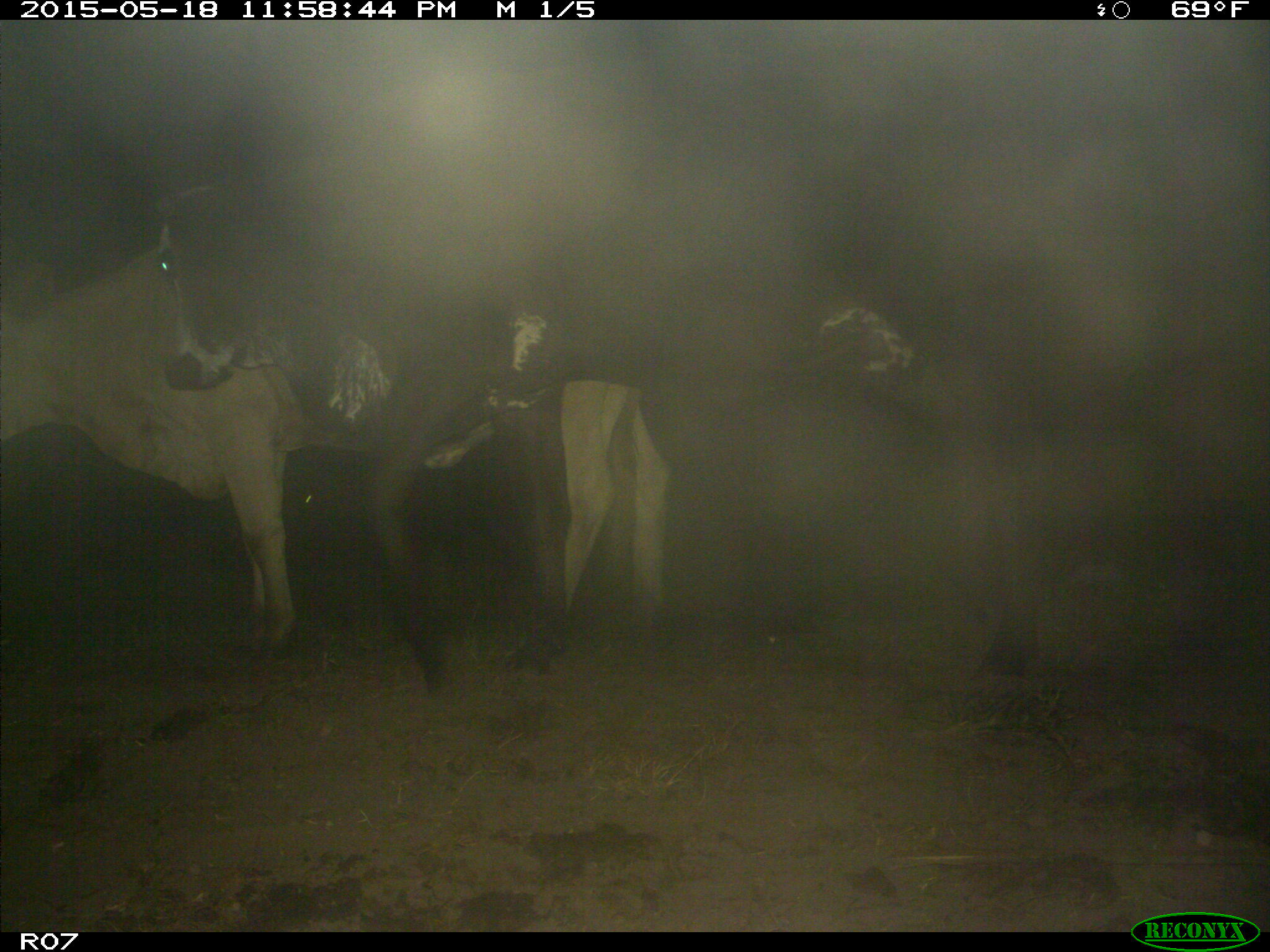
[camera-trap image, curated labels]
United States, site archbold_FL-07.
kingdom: Animalia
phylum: Chordata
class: Mammalia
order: Artiodactyla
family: Bovidae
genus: Bos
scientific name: Bos taurus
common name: domestic cow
Bos taurus (domestic cow).